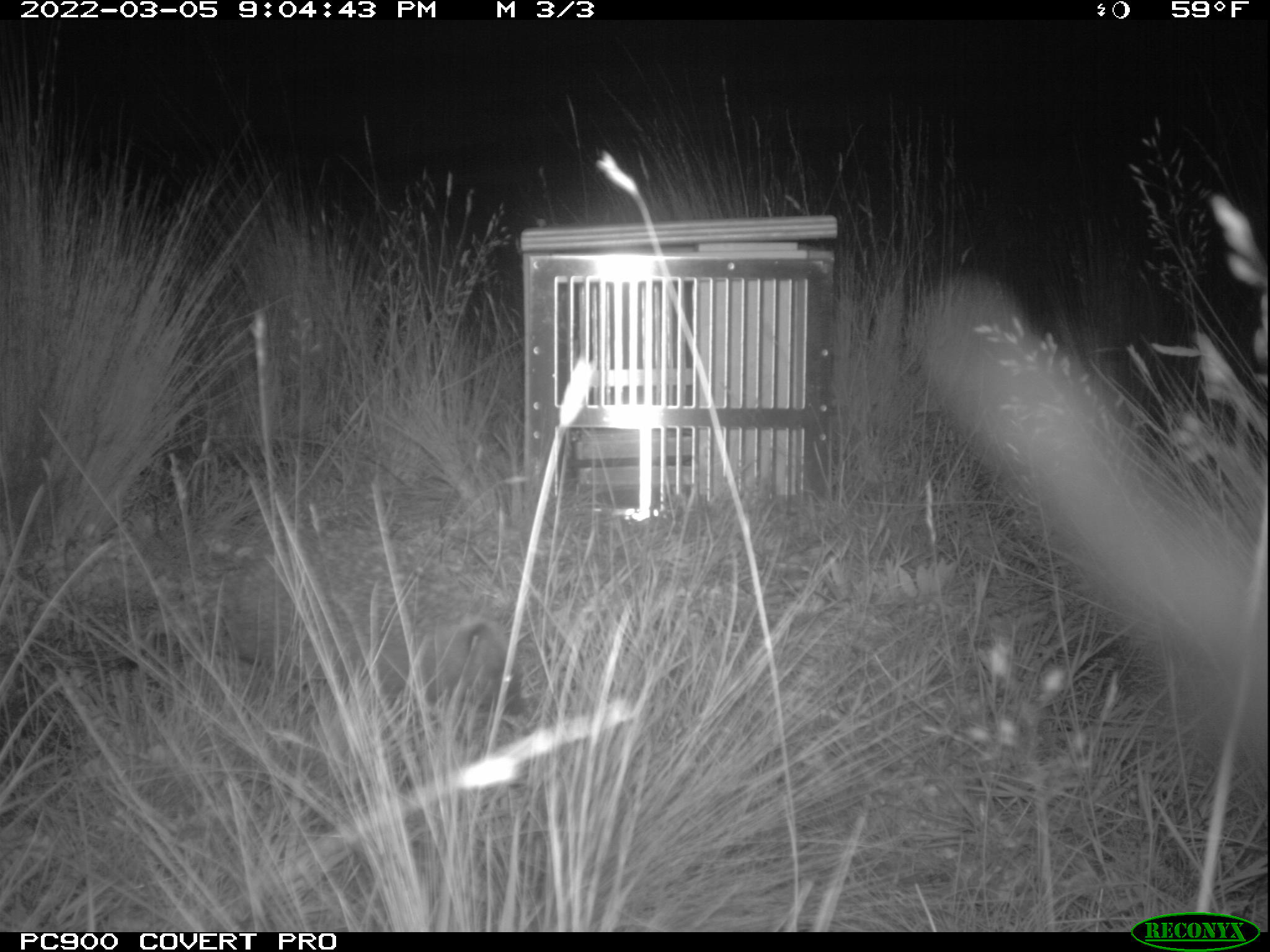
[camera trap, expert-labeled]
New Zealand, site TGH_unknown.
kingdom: Animalia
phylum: Chordata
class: Mammalia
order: Eulipotyphla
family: Erinaceidae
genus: Erinaceus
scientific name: Erinaceus europaeus europaeus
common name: european hedgehog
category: hedgehog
Hedgehog (european hedgehog) (Erinaceus europaeus europaeus).